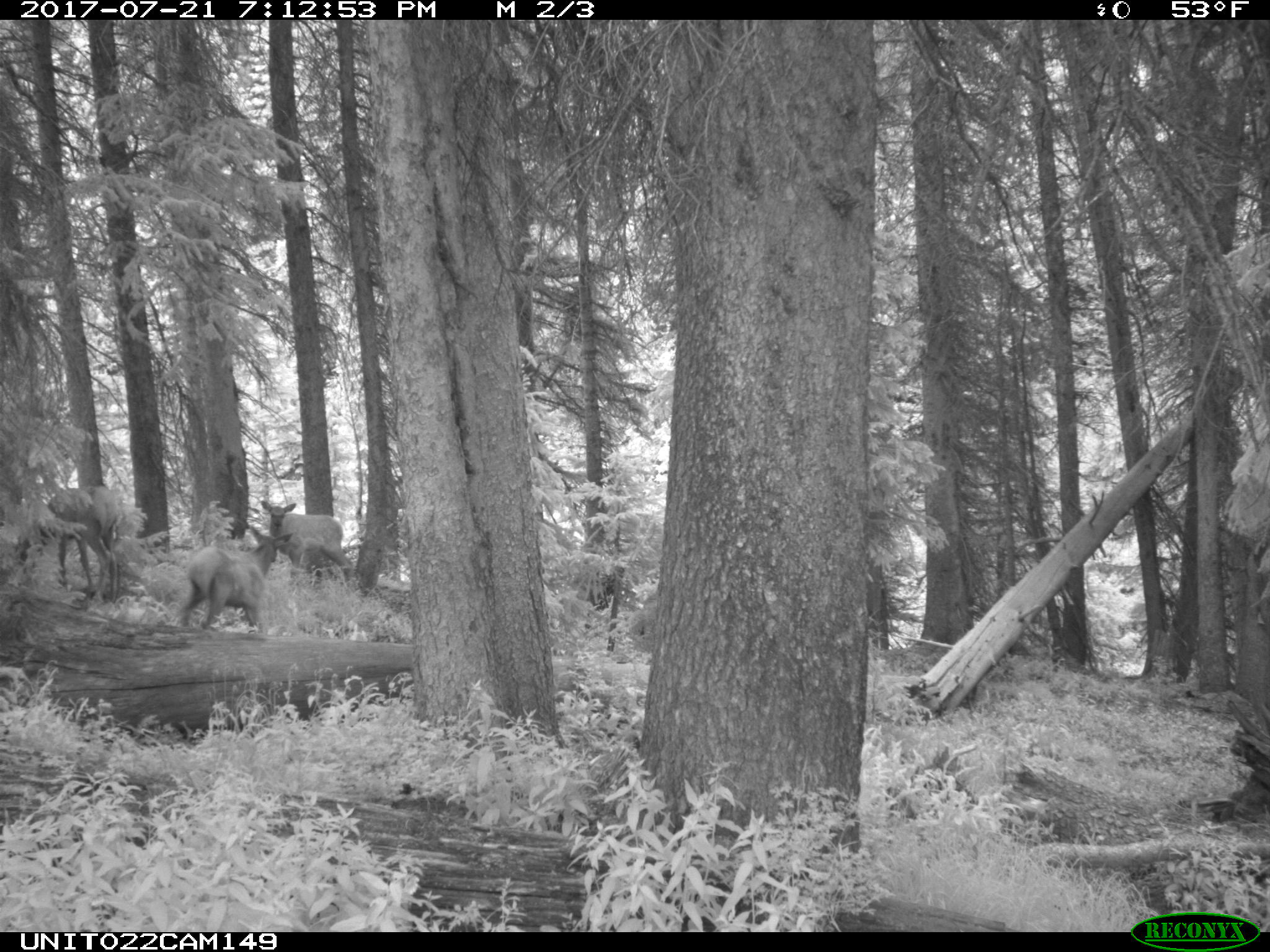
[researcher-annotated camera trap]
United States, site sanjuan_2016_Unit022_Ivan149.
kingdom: Animalia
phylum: Chordata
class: Mammalia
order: Artiodactyla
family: Cervidae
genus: Cervus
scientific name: Cervus elaphus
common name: red deer